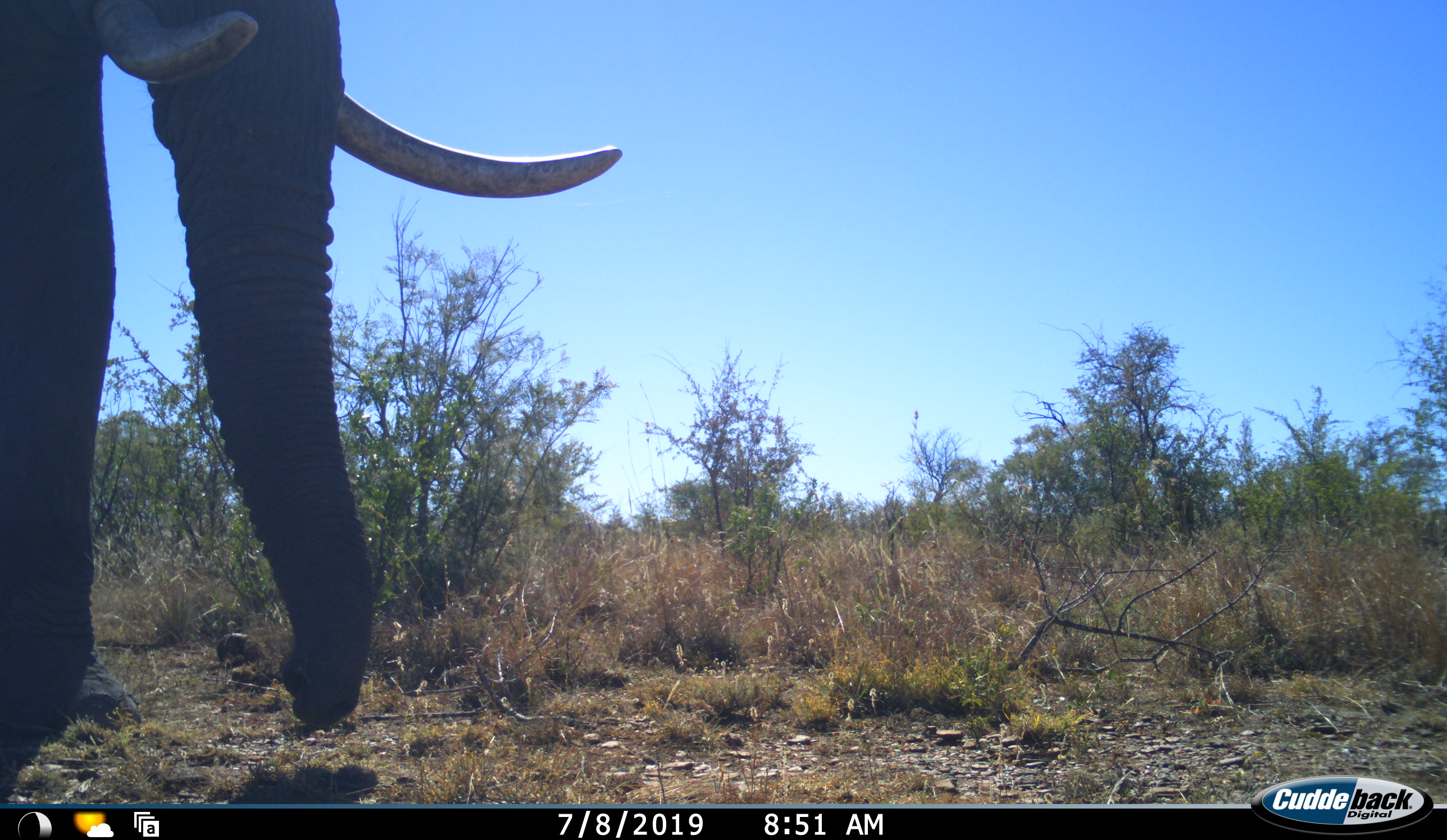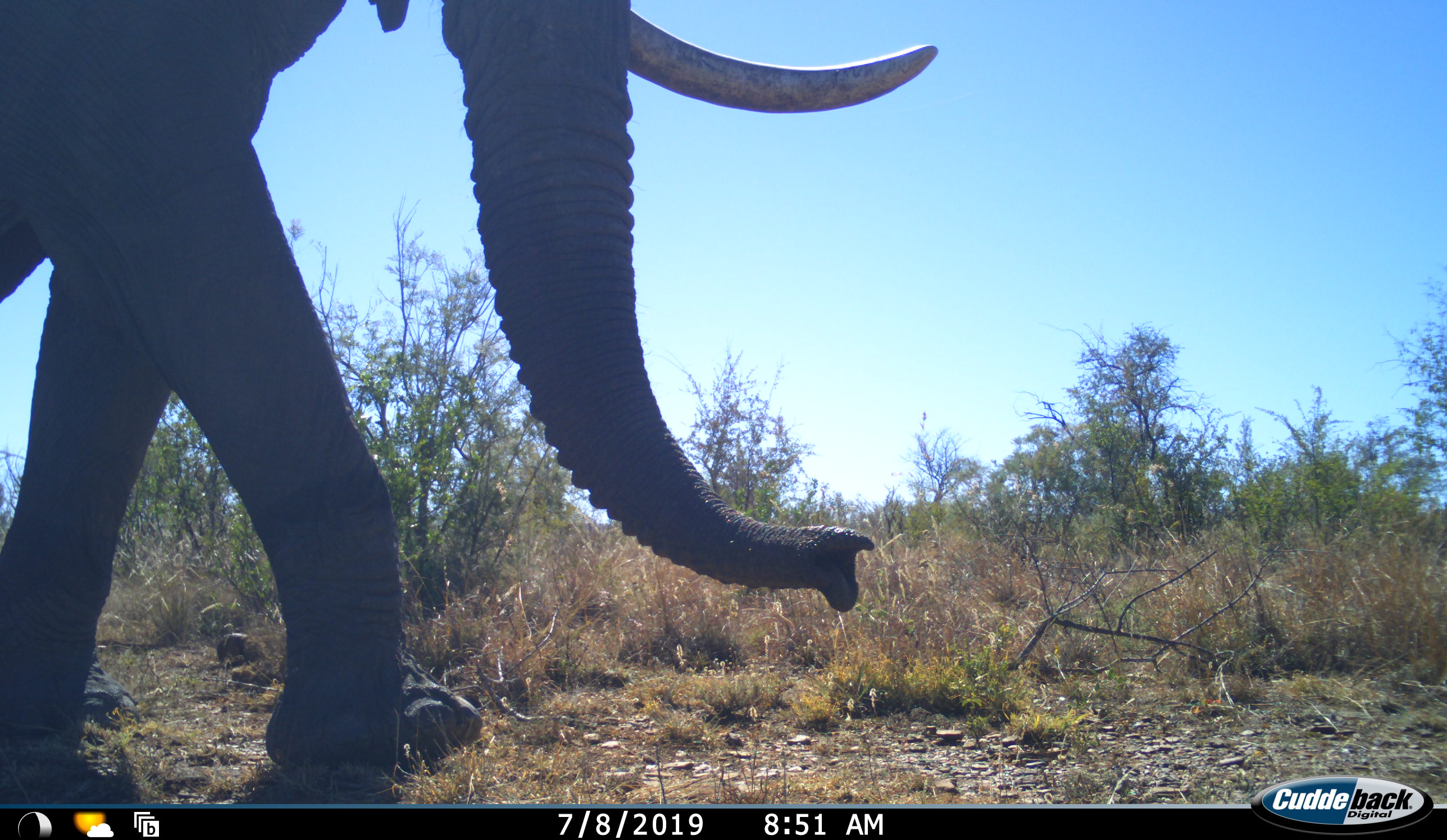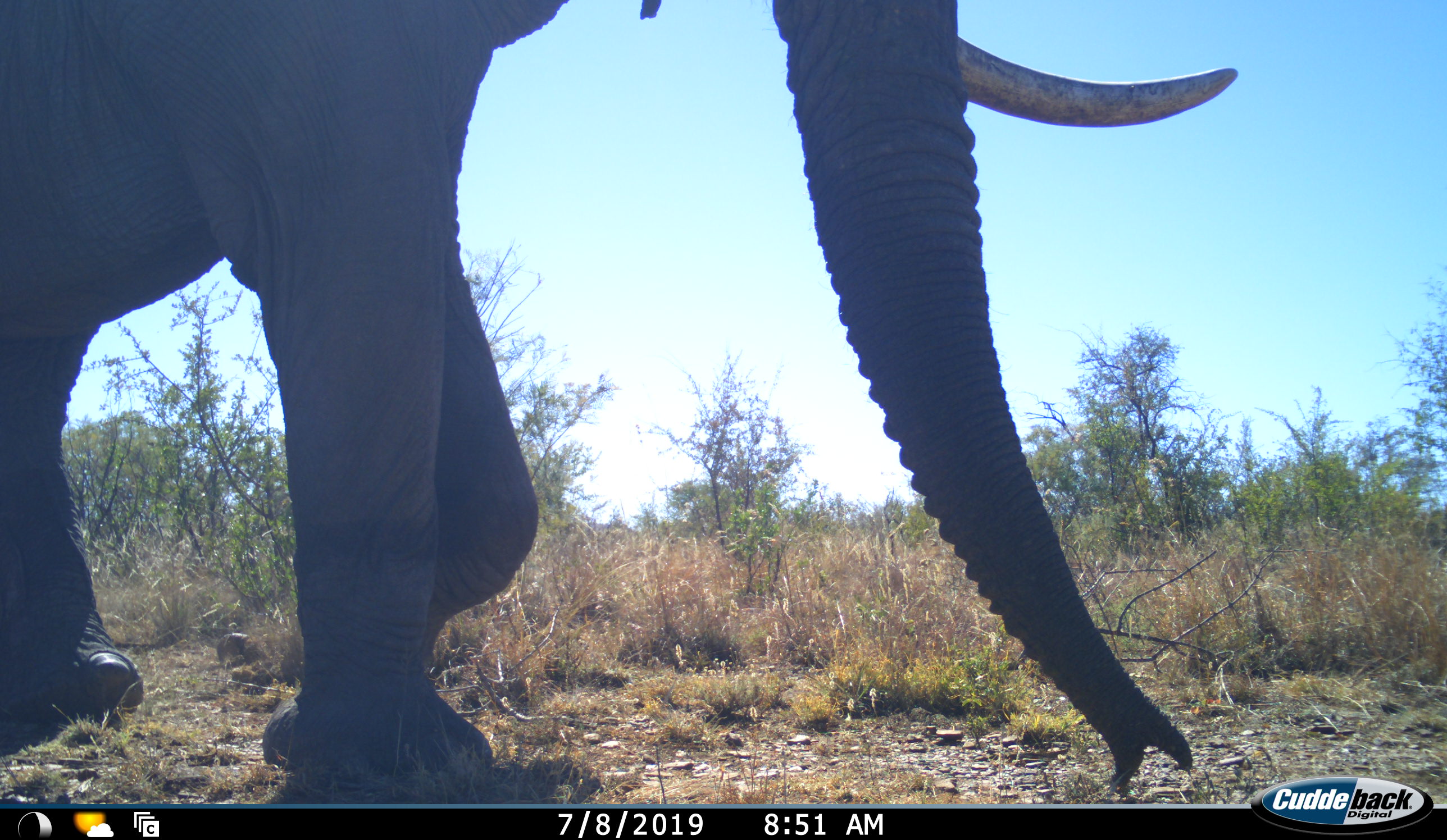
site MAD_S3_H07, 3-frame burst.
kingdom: Animalia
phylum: Chordata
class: Mammalia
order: Proboscidea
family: Elephantidae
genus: Loxodonta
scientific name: Loxodonta africana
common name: african bush elephant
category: elephant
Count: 1.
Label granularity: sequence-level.